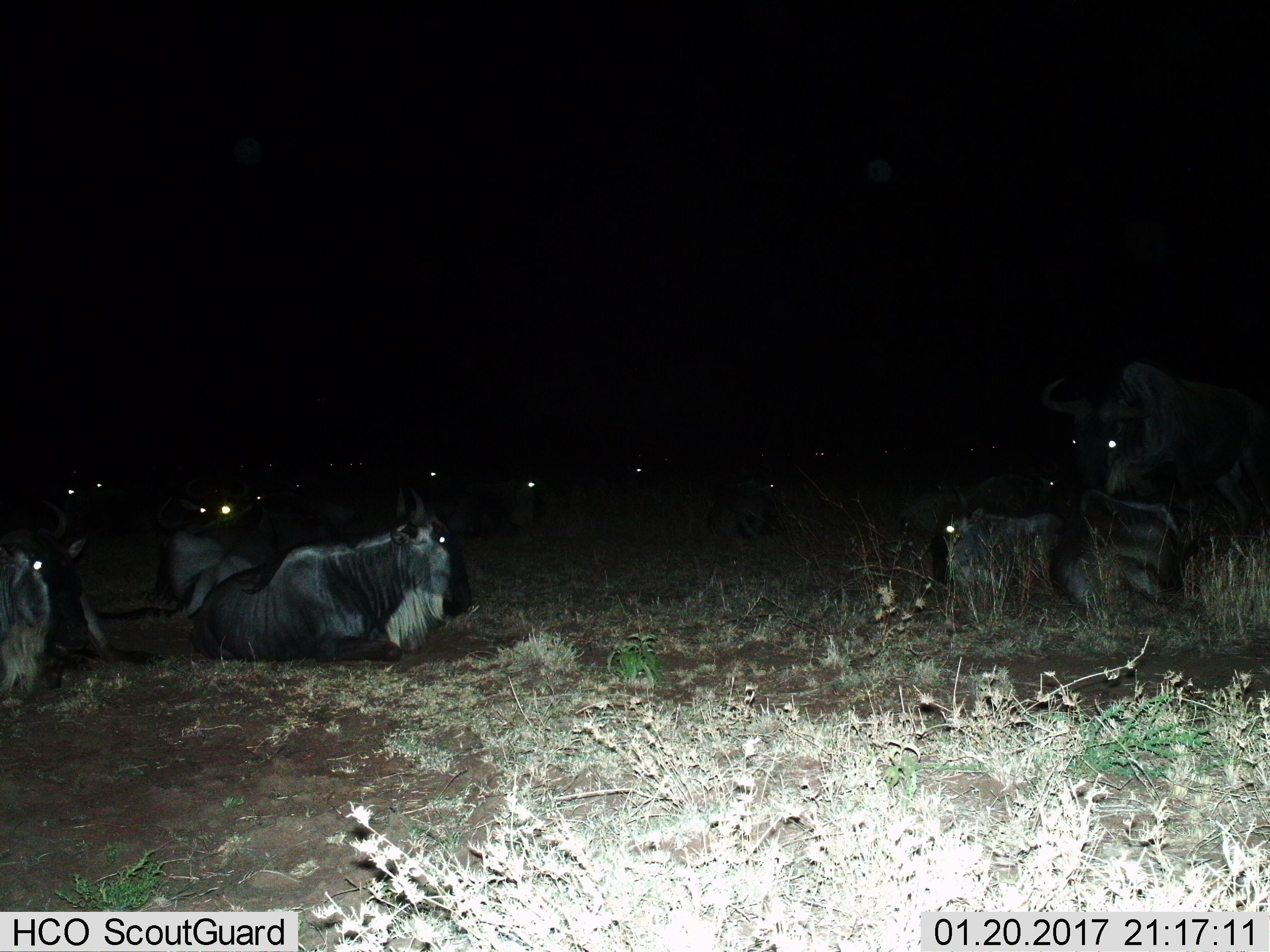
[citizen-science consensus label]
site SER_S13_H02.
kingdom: Animalia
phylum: Chordata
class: Mammalia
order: Artiodactyla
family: Bovidae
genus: Connochaetes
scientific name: Connochaetes taurinus taurinus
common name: blue wildebeest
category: wildebeestblue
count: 11-50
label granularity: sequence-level